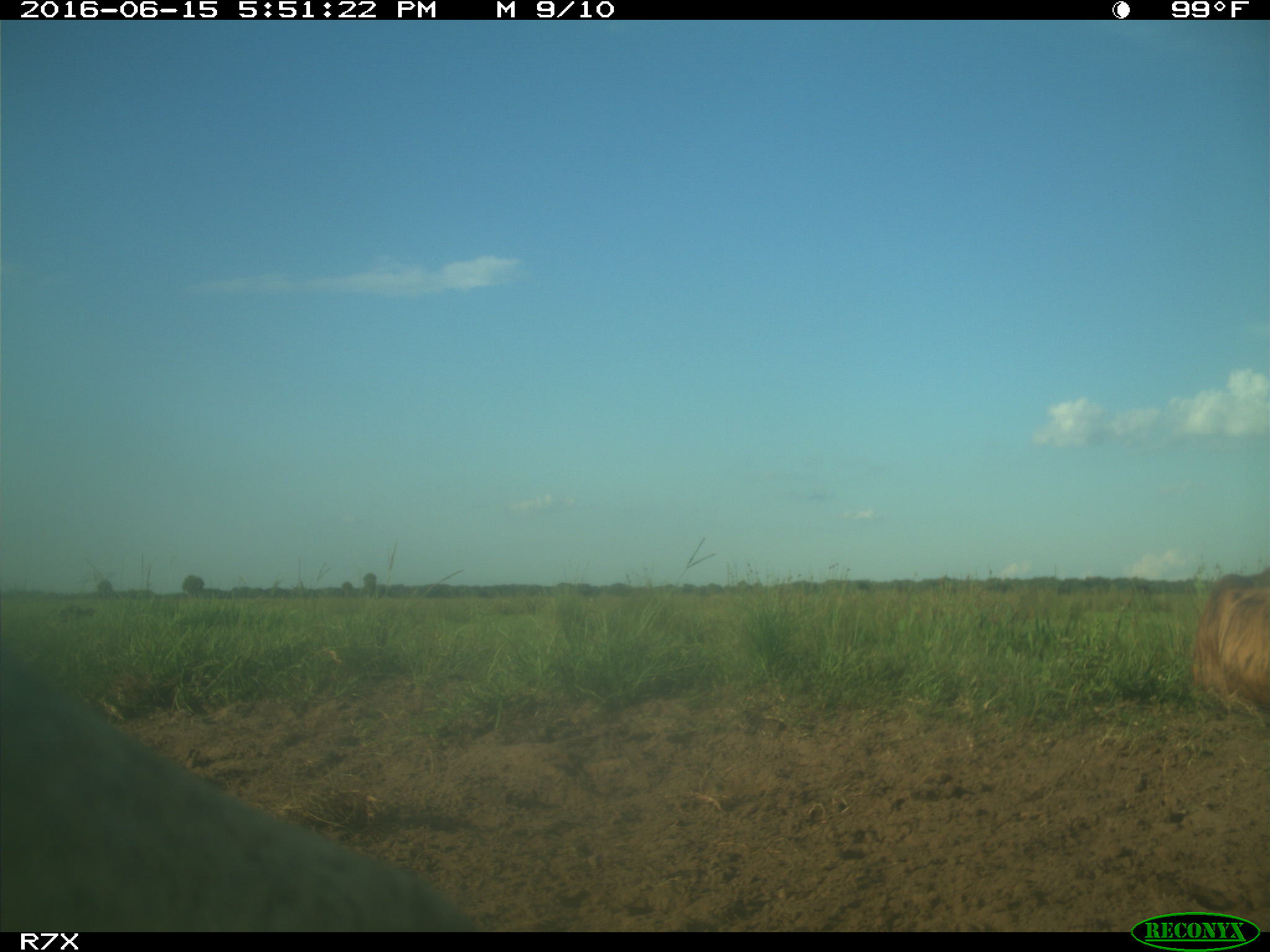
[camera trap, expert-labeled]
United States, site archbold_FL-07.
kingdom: Animalia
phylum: Chordata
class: Mammalia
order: Artiodactyla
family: Bovidae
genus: Bos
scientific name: Bos taurus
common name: domestic cow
Bos taurus (domestic cow).